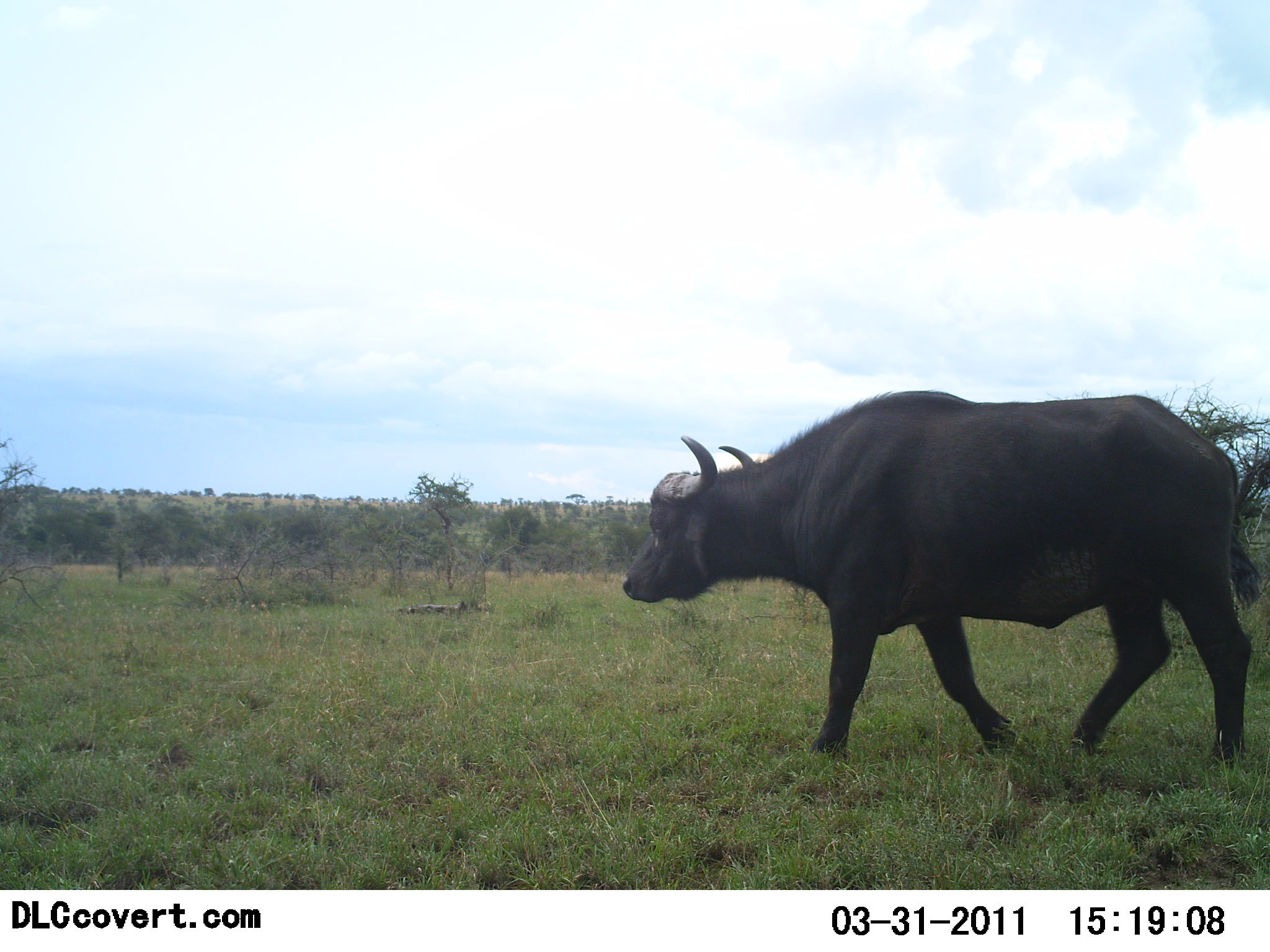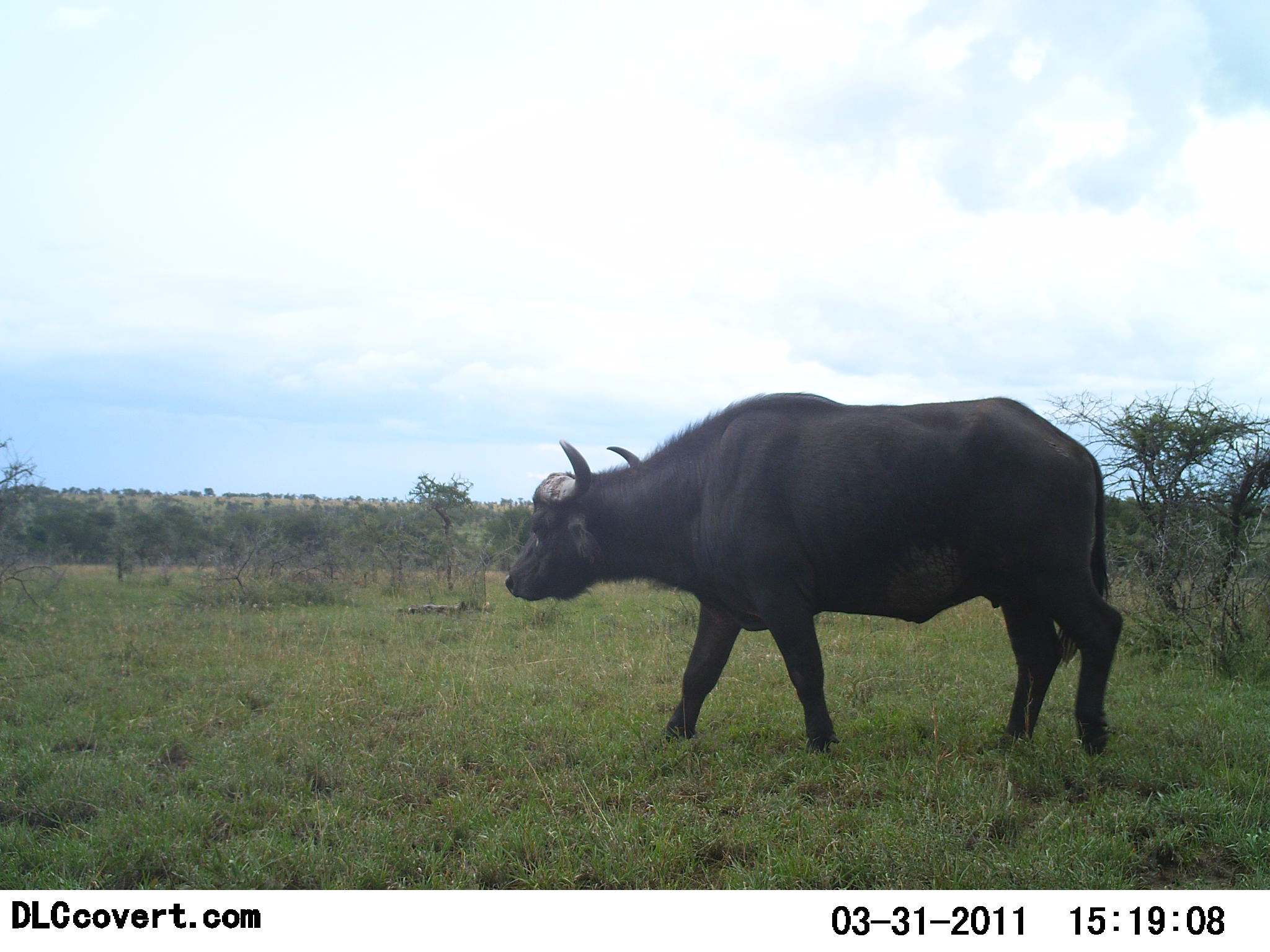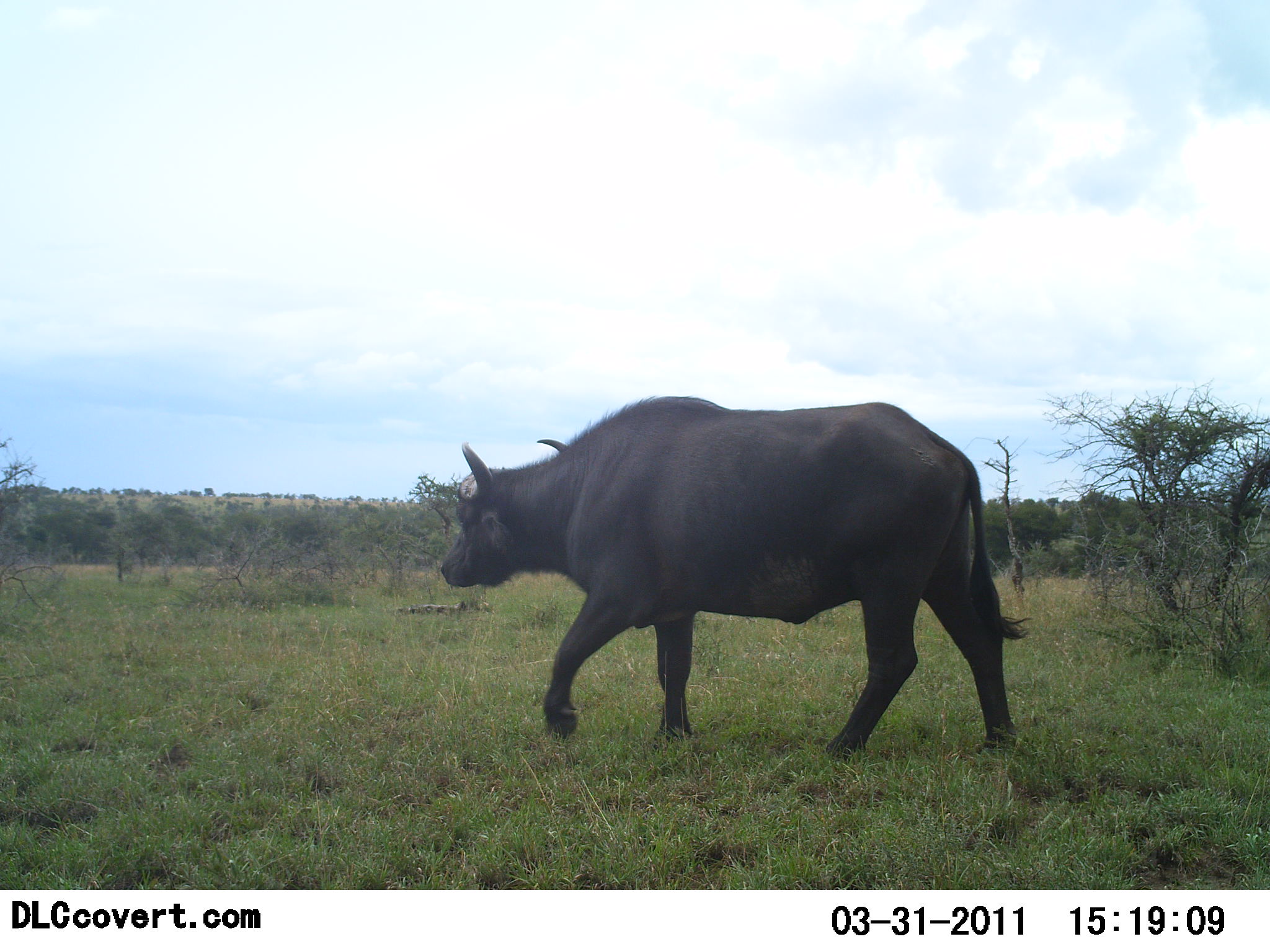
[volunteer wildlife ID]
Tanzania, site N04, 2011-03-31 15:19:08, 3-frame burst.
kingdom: Animalia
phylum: Chordata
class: Mammalia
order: Artiodactyla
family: Bovidae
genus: Syncerus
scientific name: Syncerus caffer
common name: cape buffalo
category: buffalo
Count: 1.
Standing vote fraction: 7%.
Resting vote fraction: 0%.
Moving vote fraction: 100%.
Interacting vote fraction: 0%.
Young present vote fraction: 0%.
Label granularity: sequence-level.